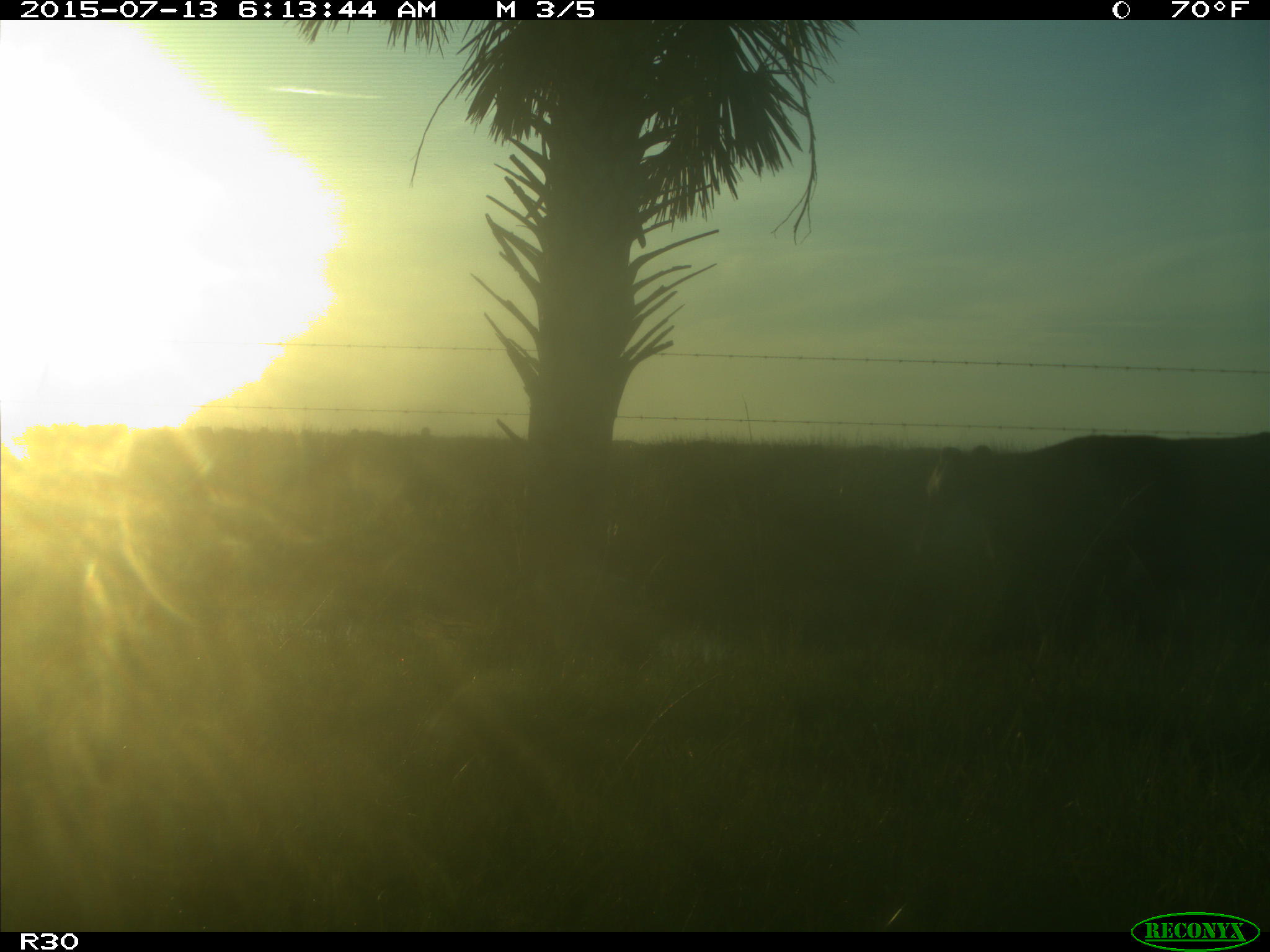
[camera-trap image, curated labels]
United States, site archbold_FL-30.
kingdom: Animalia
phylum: Chordata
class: Mammalia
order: Artiodactyla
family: Bovidae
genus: Bos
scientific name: Bos taurus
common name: domestic cow